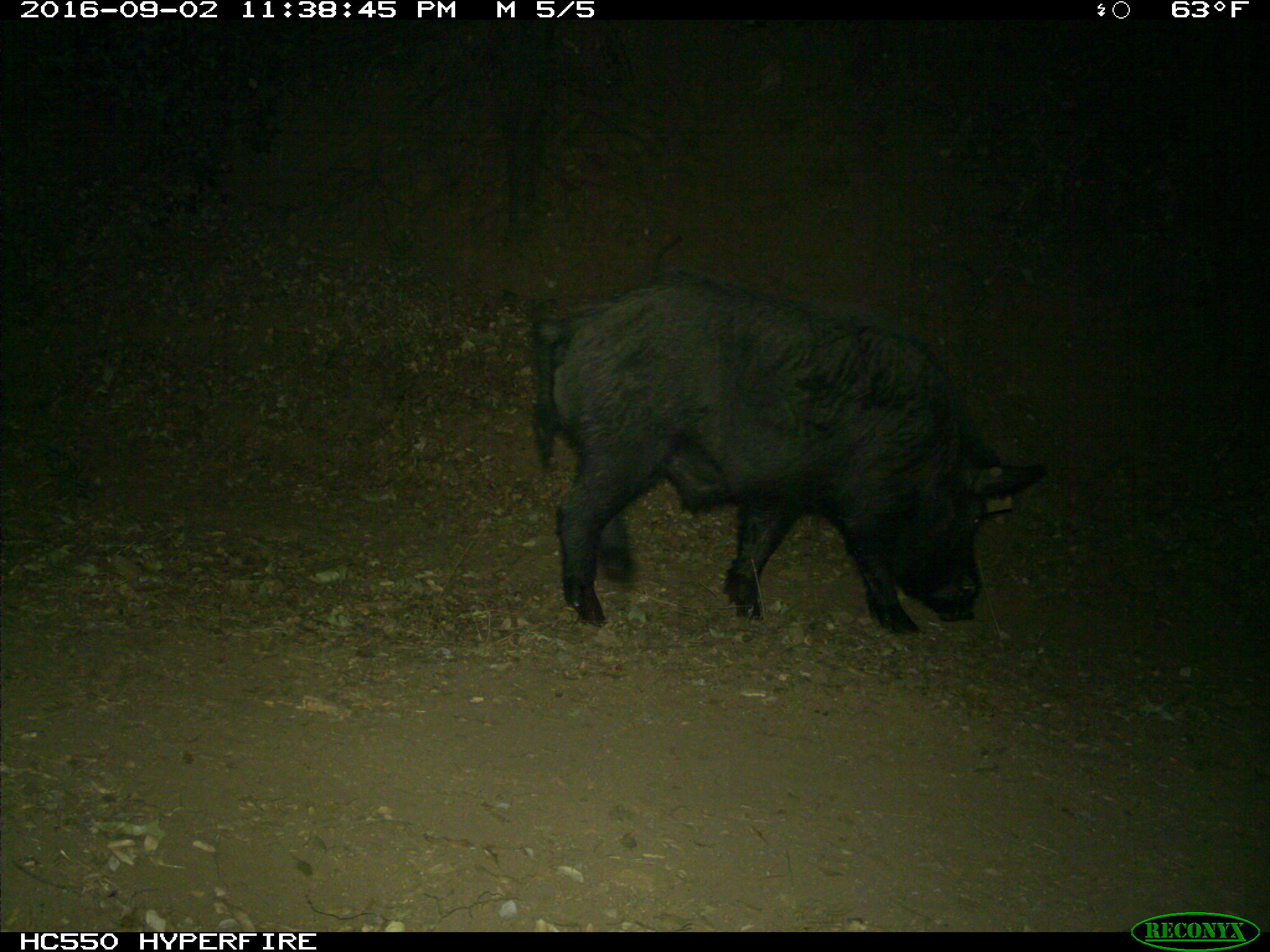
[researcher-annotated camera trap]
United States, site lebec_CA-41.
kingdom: Animalia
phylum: Chordata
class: Mammalia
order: Artiodactyla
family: Suidae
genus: Sus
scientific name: Sus scrofa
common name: wild boar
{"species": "Sus scrofa (wild boar)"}